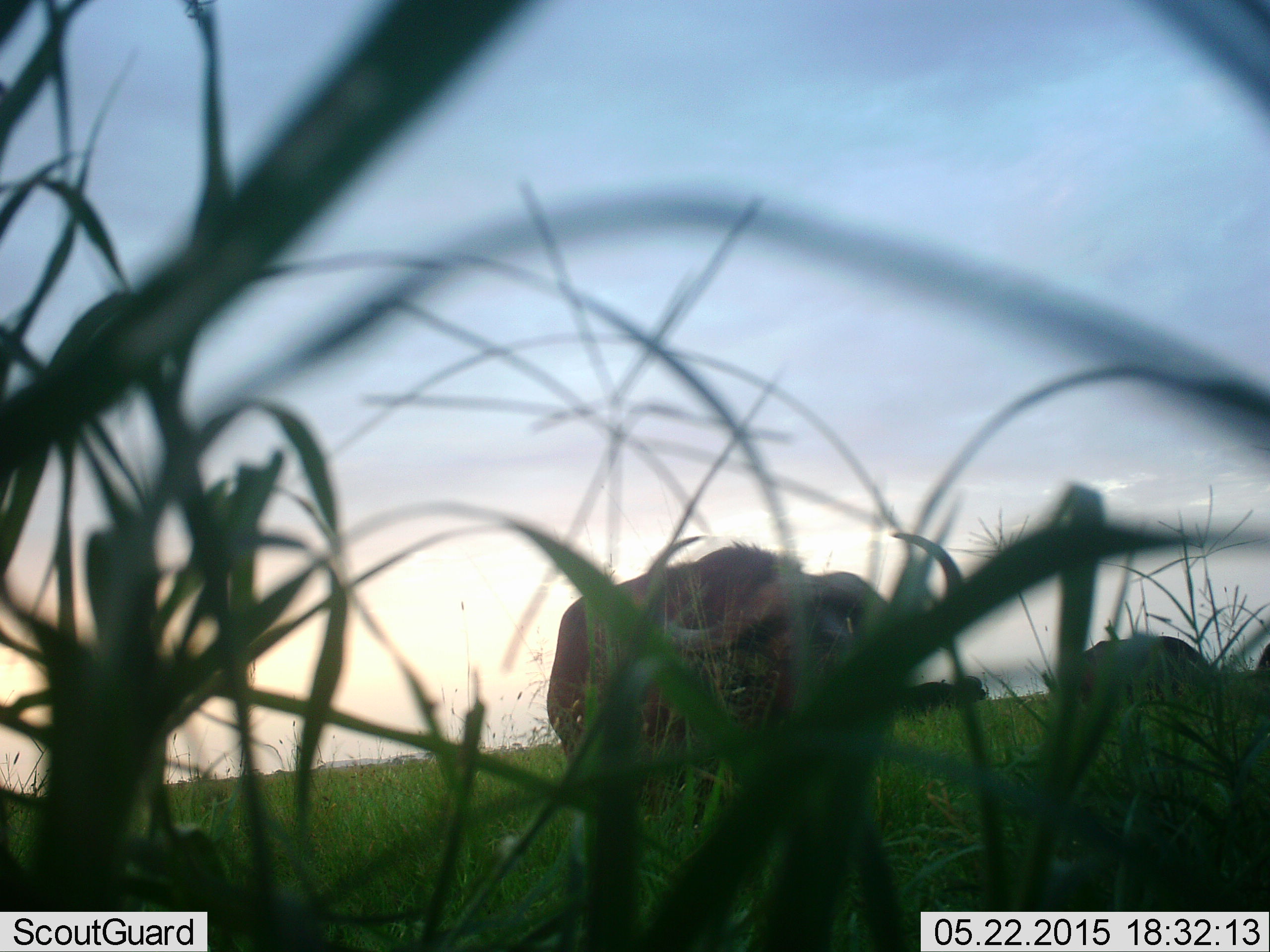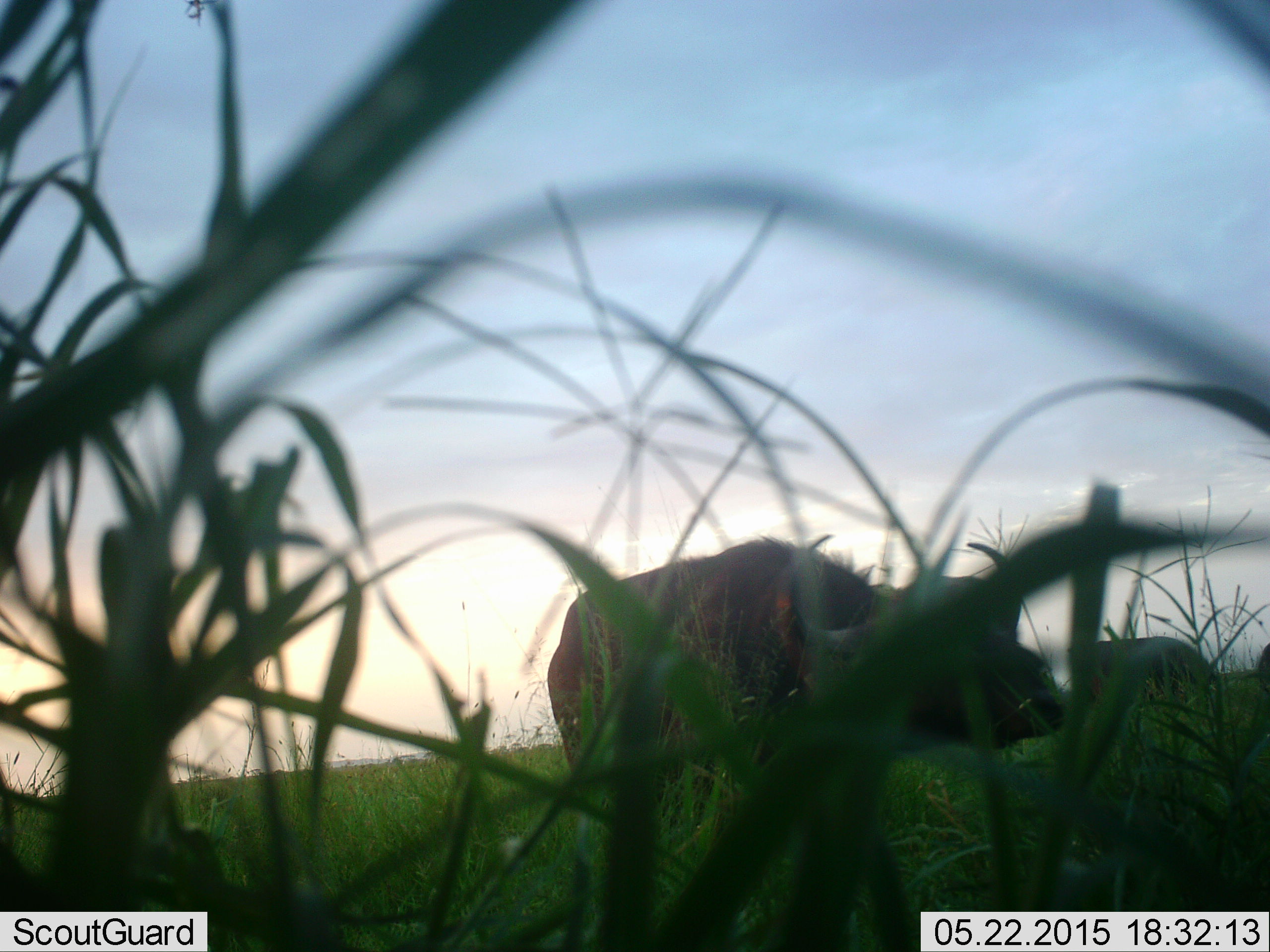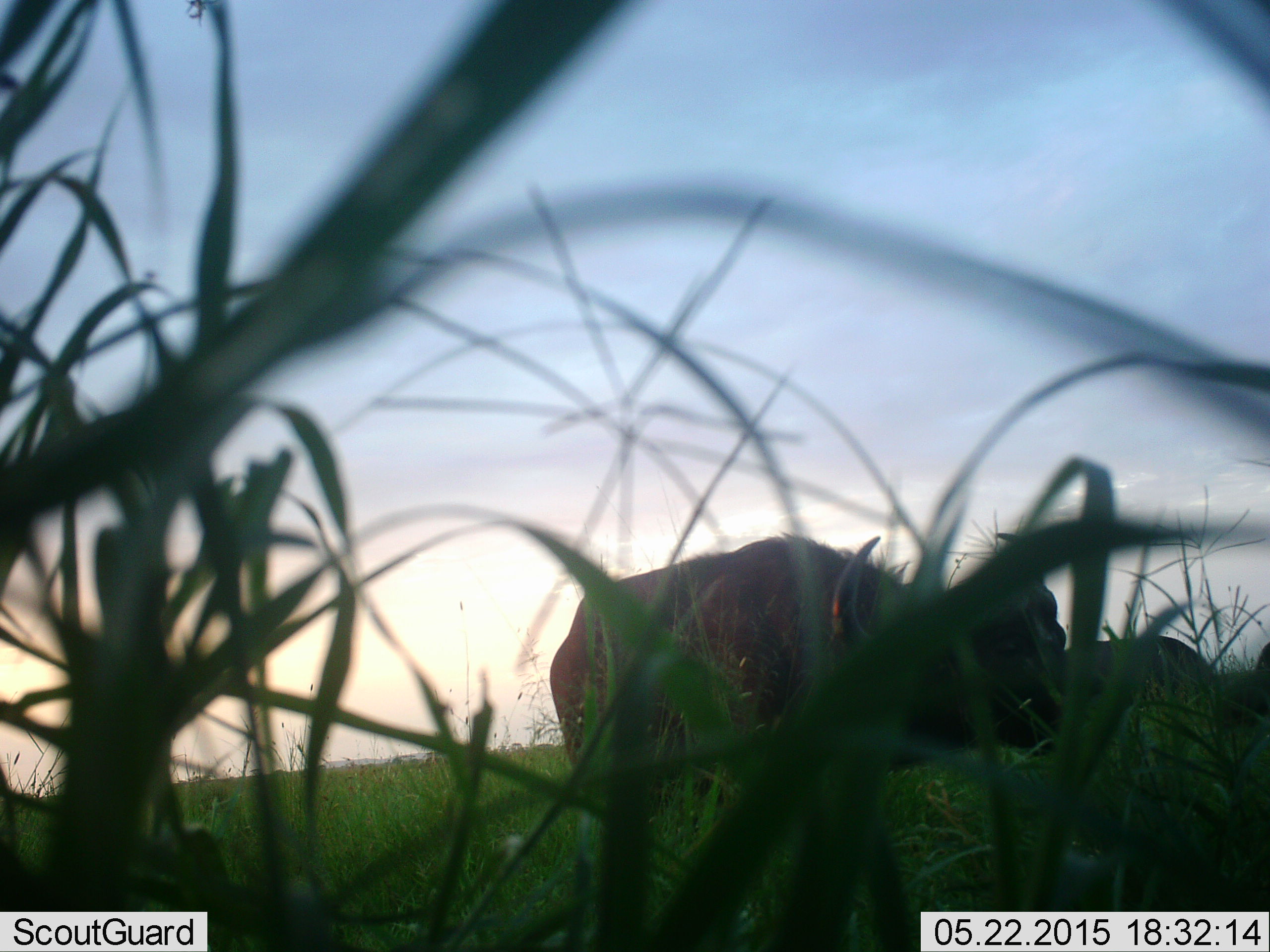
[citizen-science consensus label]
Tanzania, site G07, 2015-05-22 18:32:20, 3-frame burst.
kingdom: Animalia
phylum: Chordata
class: Mammalia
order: Artiodactyla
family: Bovidae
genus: Syncerus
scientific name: Syncerus caffer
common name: cape buffalo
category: buffalo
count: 2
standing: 60%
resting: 0%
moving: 20%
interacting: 10%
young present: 0%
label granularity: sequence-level